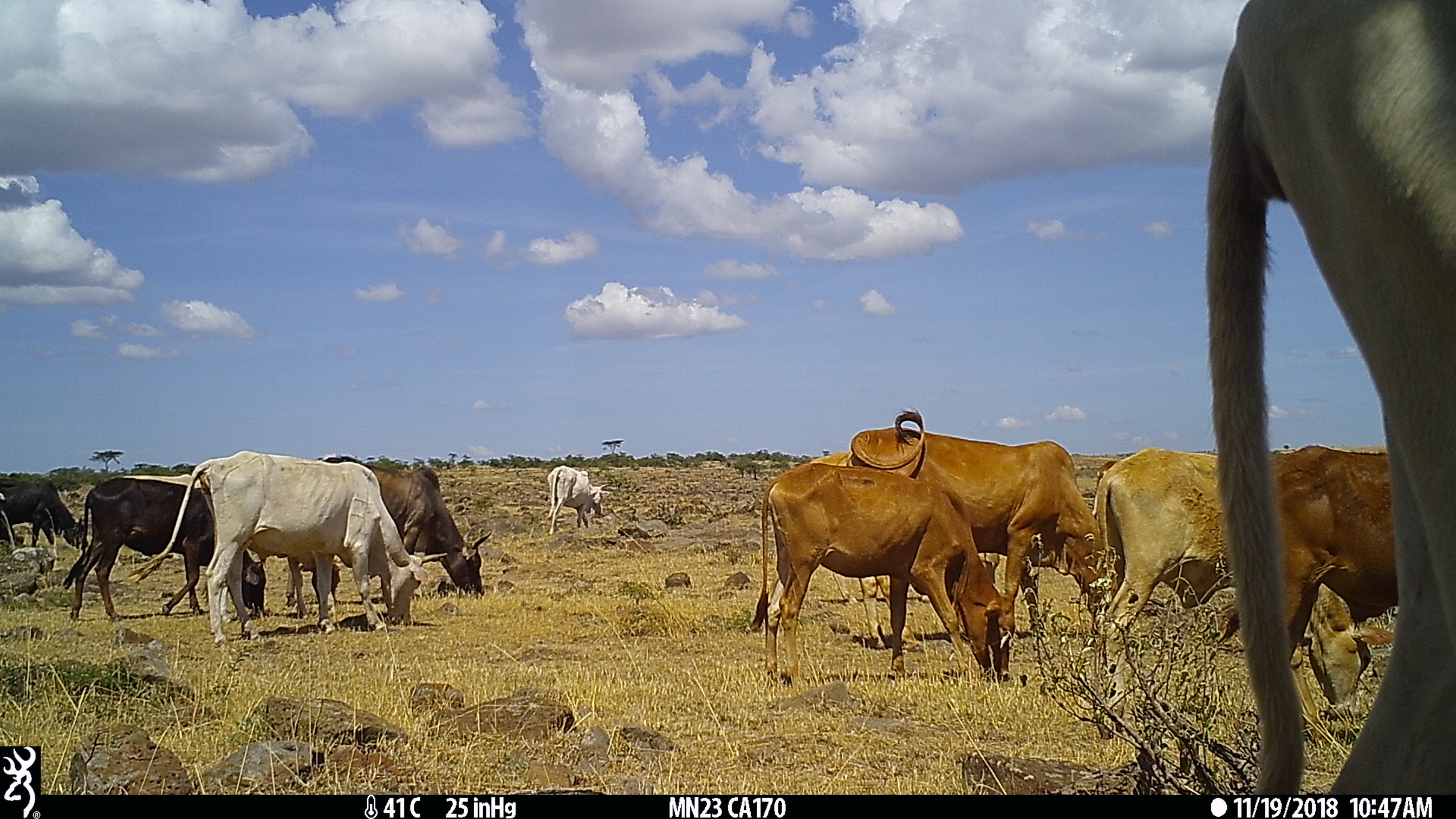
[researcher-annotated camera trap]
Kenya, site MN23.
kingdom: Animalia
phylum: Chordata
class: Mammalia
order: Artiodactyla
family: Bovidae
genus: Bos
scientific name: Bos taurus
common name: cattle